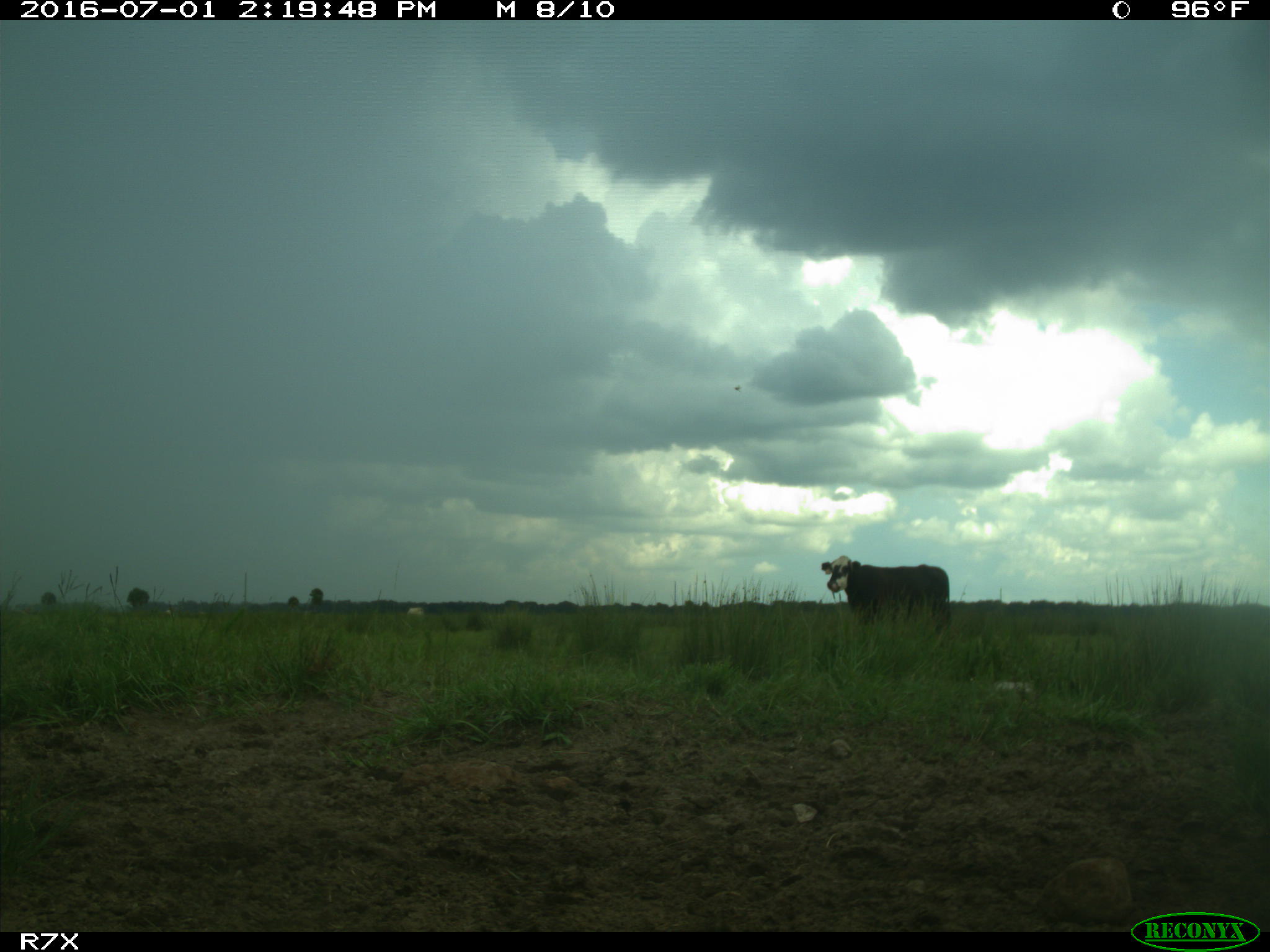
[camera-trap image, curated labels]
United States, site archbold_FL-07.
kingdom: Animalia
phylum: Chordata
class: Mammalia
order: Artiodactyla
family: Bovidae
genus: Bos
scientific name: Bos taurus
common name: domestic cow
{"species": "Bos taurus (domestic cow)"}